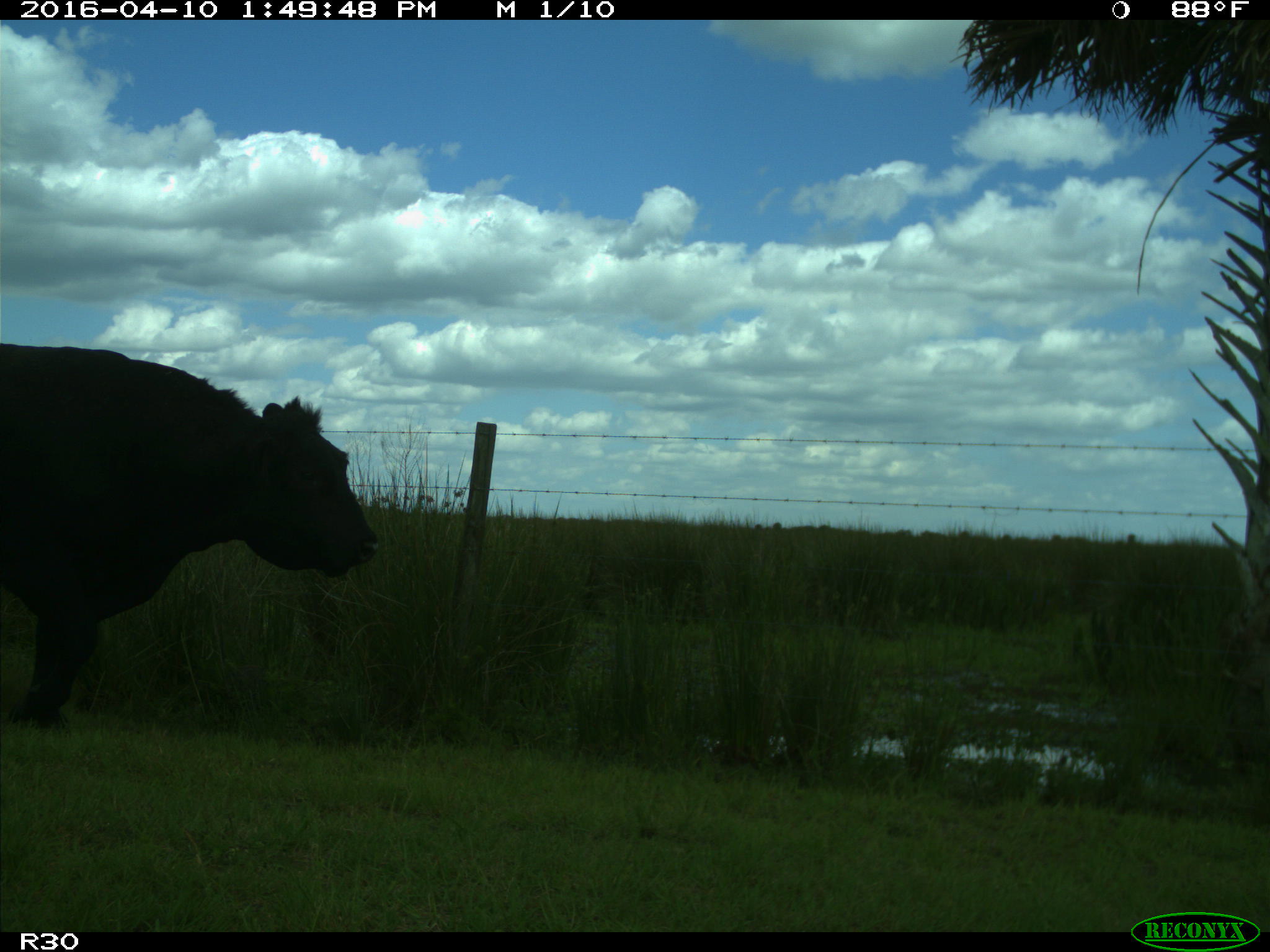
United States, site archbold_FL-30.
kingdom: Animalia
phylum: Chordata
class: Mammalia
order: Artiodactyla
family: Bovidae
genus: Bos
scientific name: Bos taurus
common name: domestic cow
Bos taurus (domestic cow).